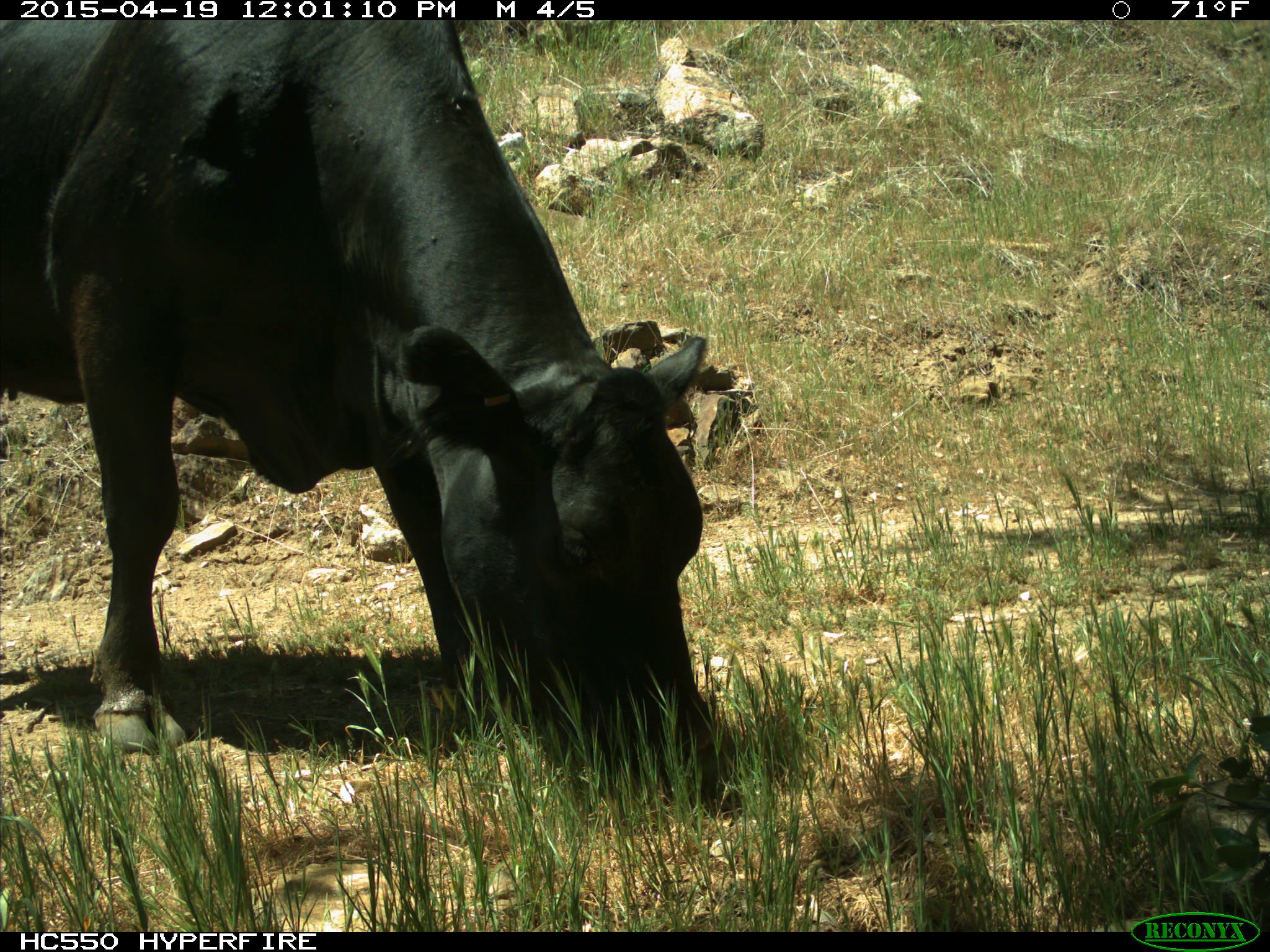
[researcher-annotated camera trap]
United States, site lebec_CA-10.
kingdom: Animalia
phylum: Chordata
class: Mammalia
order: Artiodactyla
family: Bovidae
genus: Bos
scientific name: Bos taurus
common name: domestic cow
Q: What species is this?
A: Bos taurus (domestic cow).